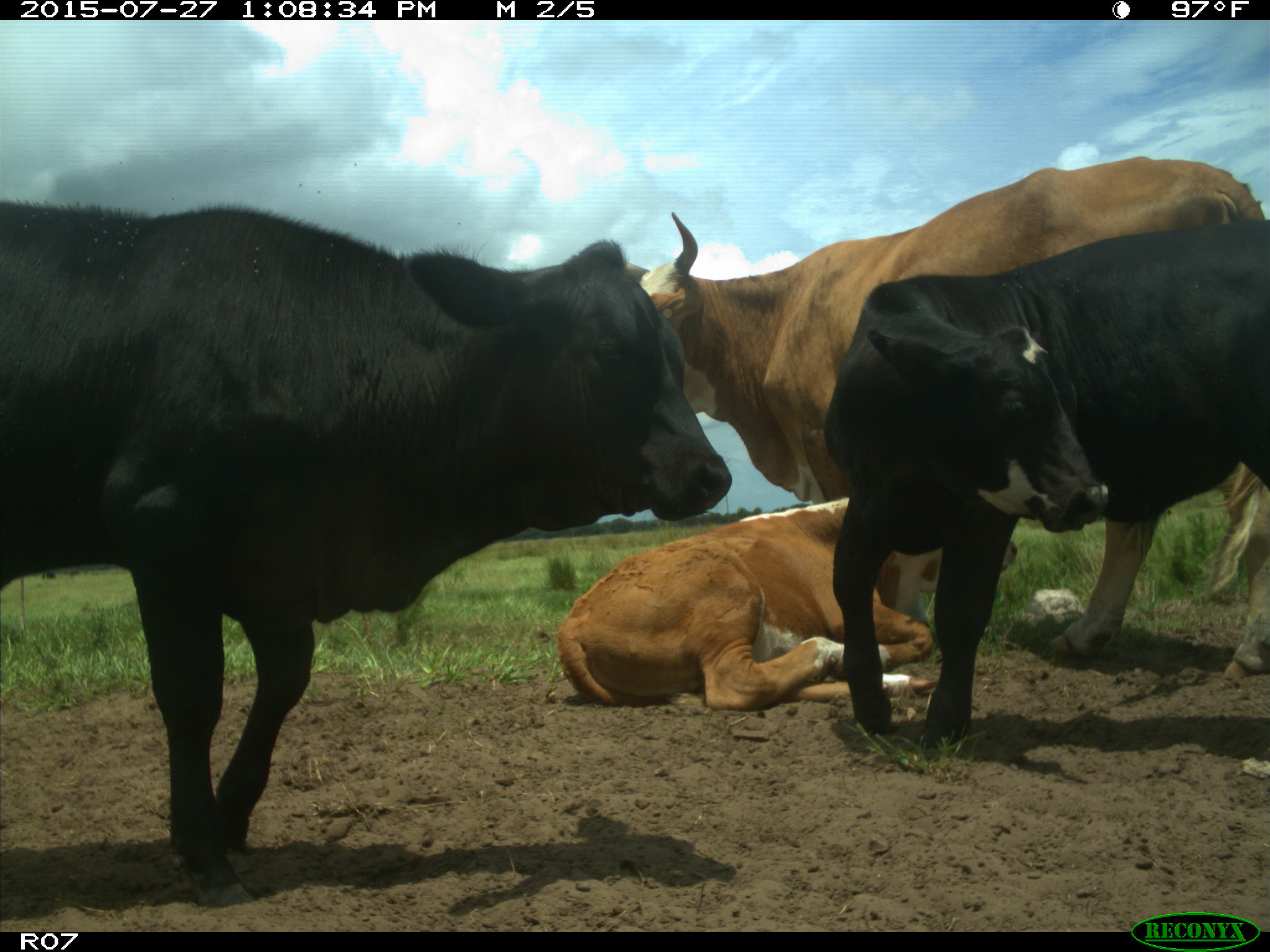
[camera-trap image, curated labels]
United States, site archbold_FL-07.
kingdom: Animalia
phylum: Chordata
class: Mammalia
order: Artiodactyla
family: Bovidae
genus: Bos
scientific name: Bos taurus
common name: domestic cow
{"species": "Bos taurus (domestic cow)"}